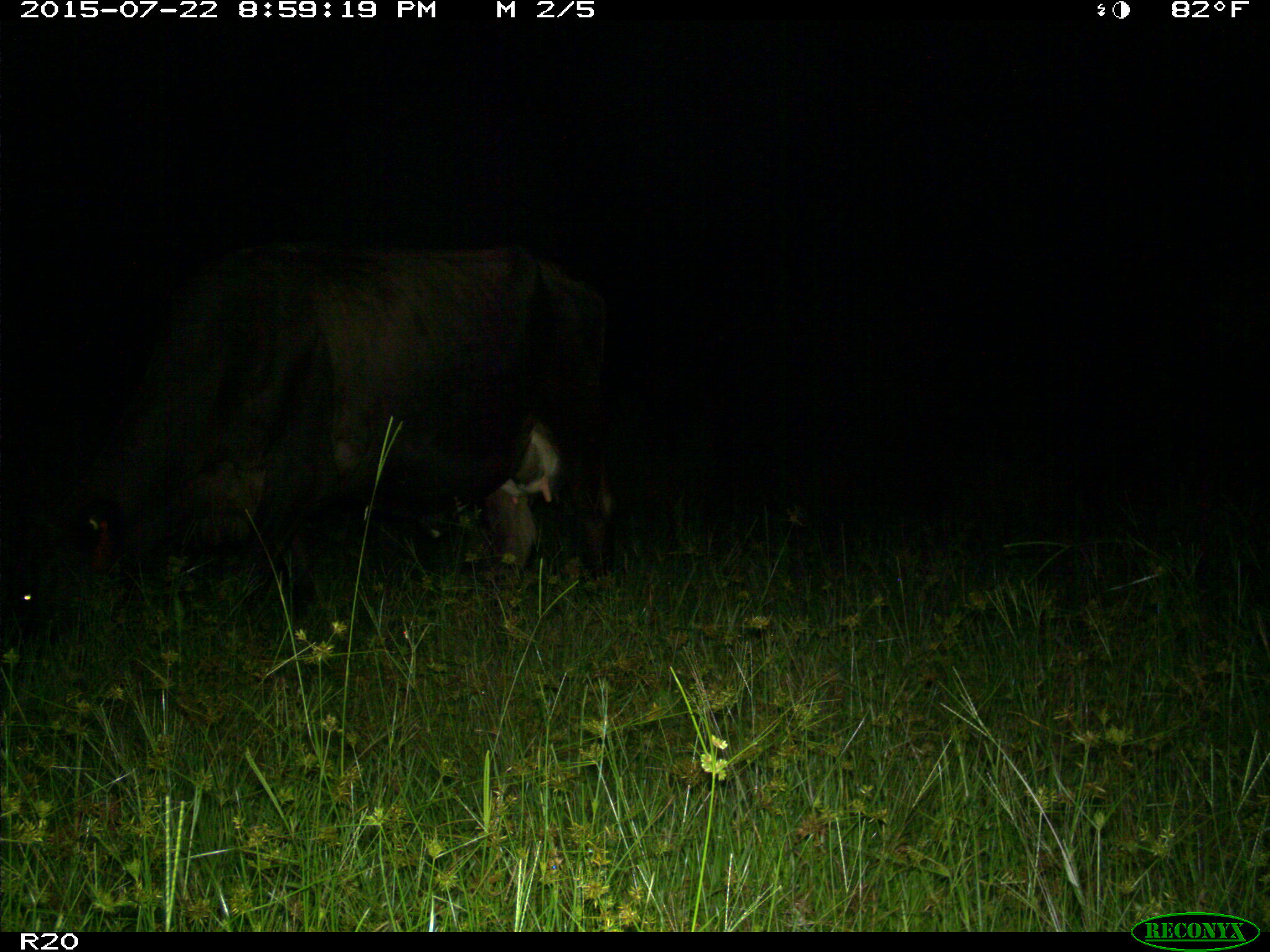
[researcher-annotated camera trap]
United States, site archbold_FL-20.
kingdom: Animalia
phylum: Chordata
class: Mammalia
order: Artiodactyla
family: Bovidae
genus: Bos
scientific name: Bos taurus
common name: domestic cow